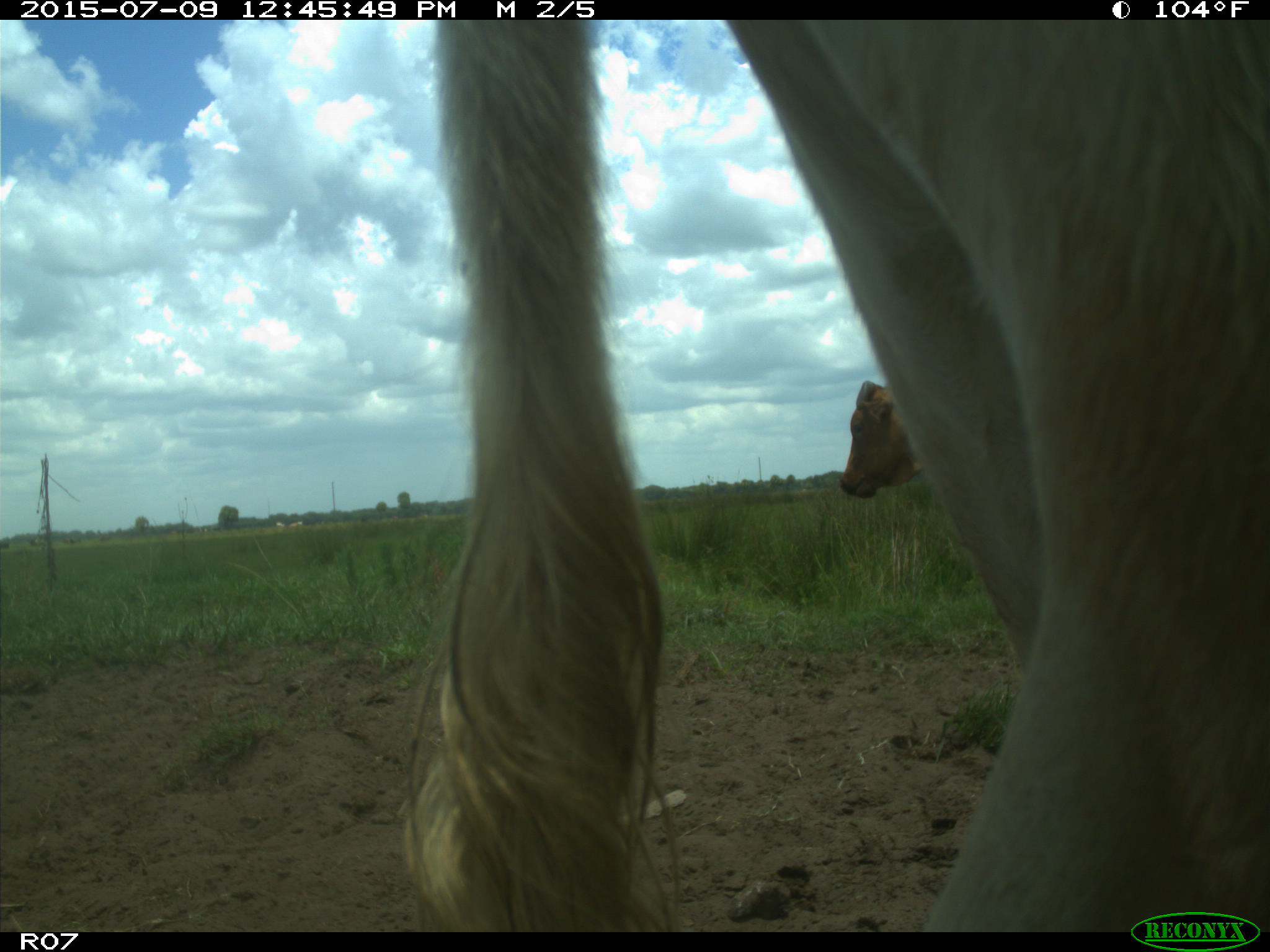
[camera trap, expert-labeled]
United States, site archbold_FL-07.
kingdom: Animalia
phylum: Chordata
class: Mammalia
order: Artiodactyla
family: Bovidae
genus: Bos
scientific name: Bos taurus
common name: domestic cow